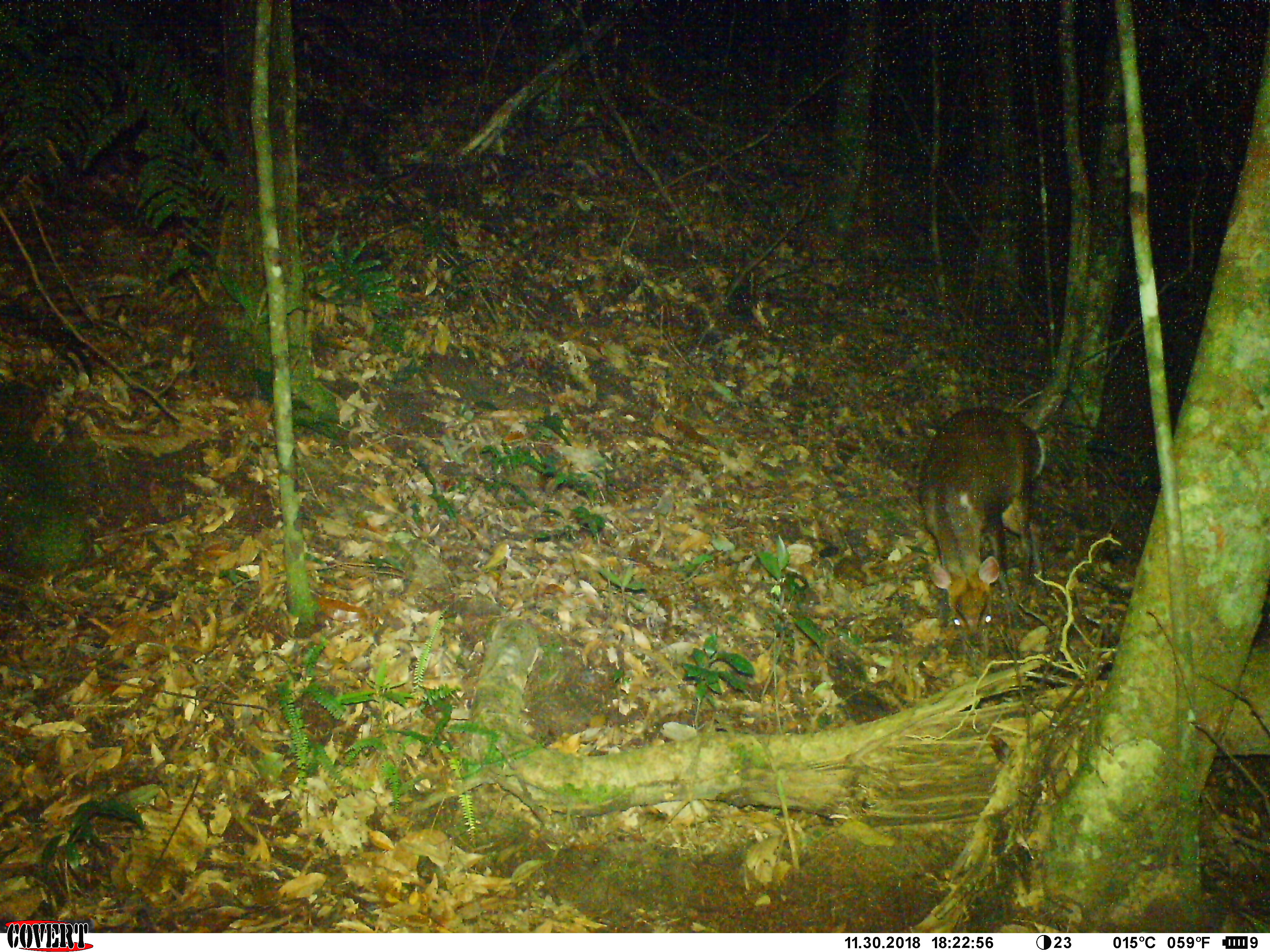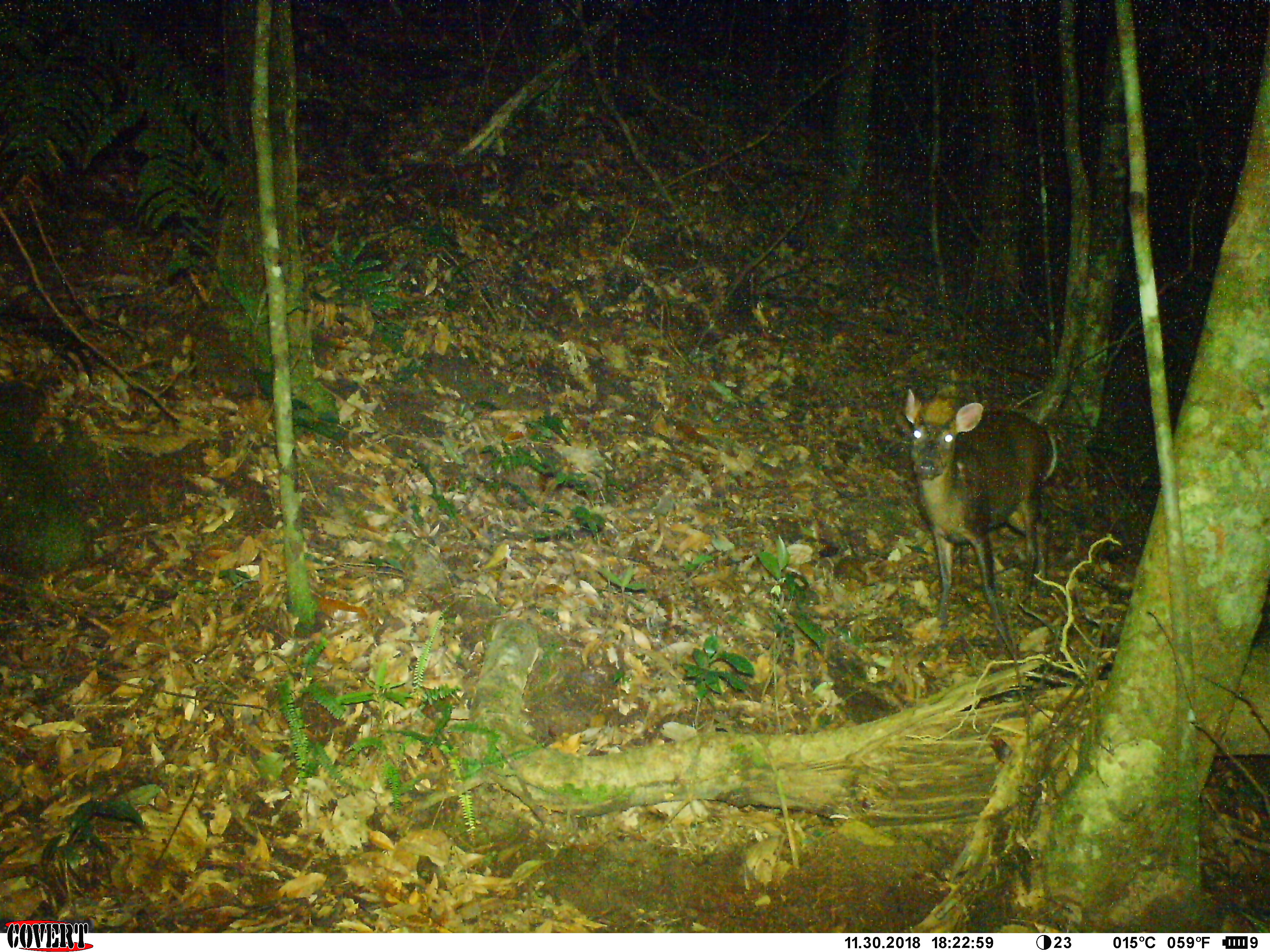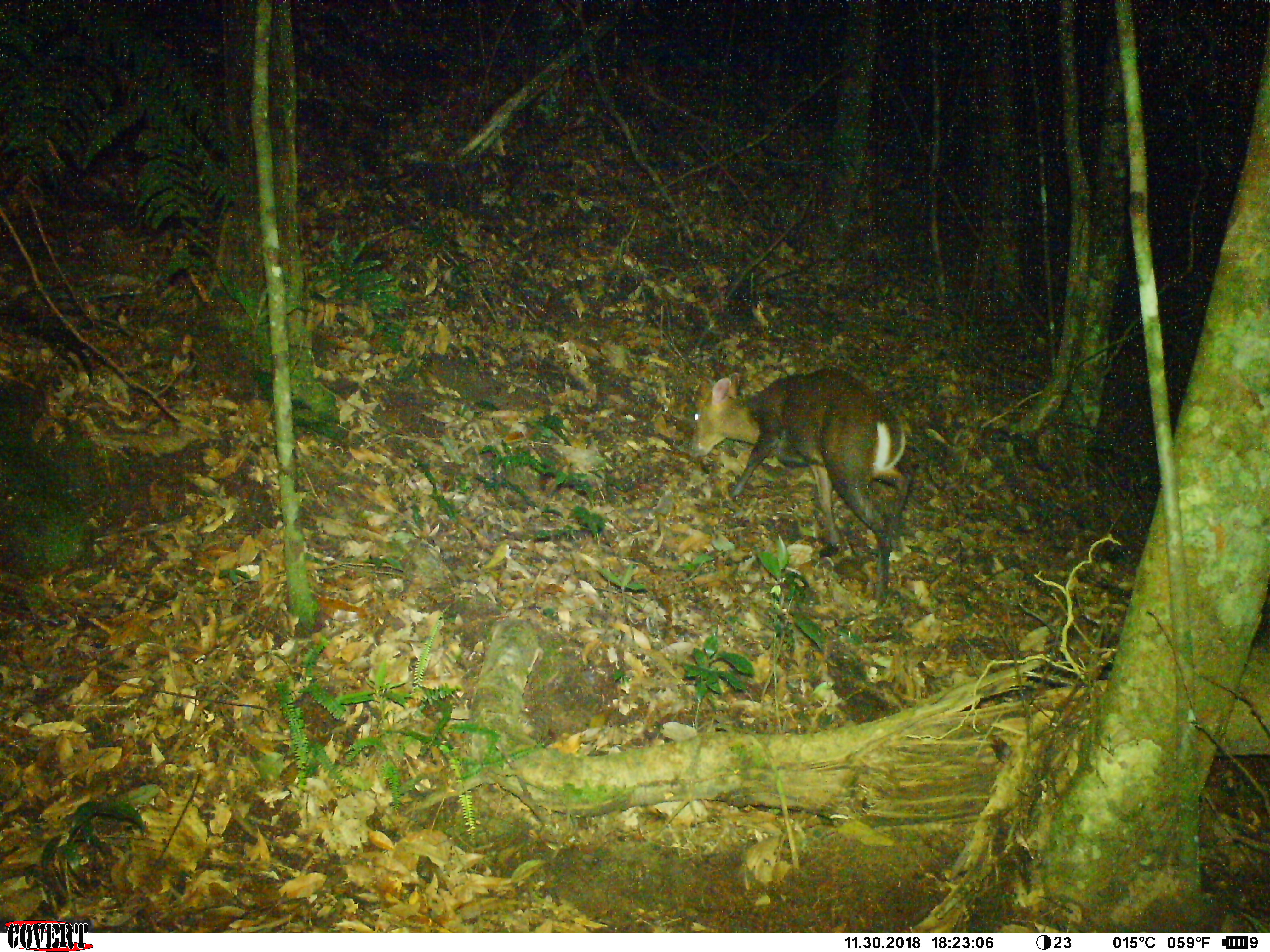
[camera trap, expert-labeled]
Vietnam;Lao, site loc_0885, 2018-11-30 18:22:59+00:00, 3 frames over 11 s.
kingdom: Animalia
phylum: Chordata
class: Mammalia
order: Artiodactyla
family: Cervidae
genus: Muntiacus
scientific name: Muntiacus rooseveltorum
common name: roosevelt's muntjac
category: roosevelts muntjac group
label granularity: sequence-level